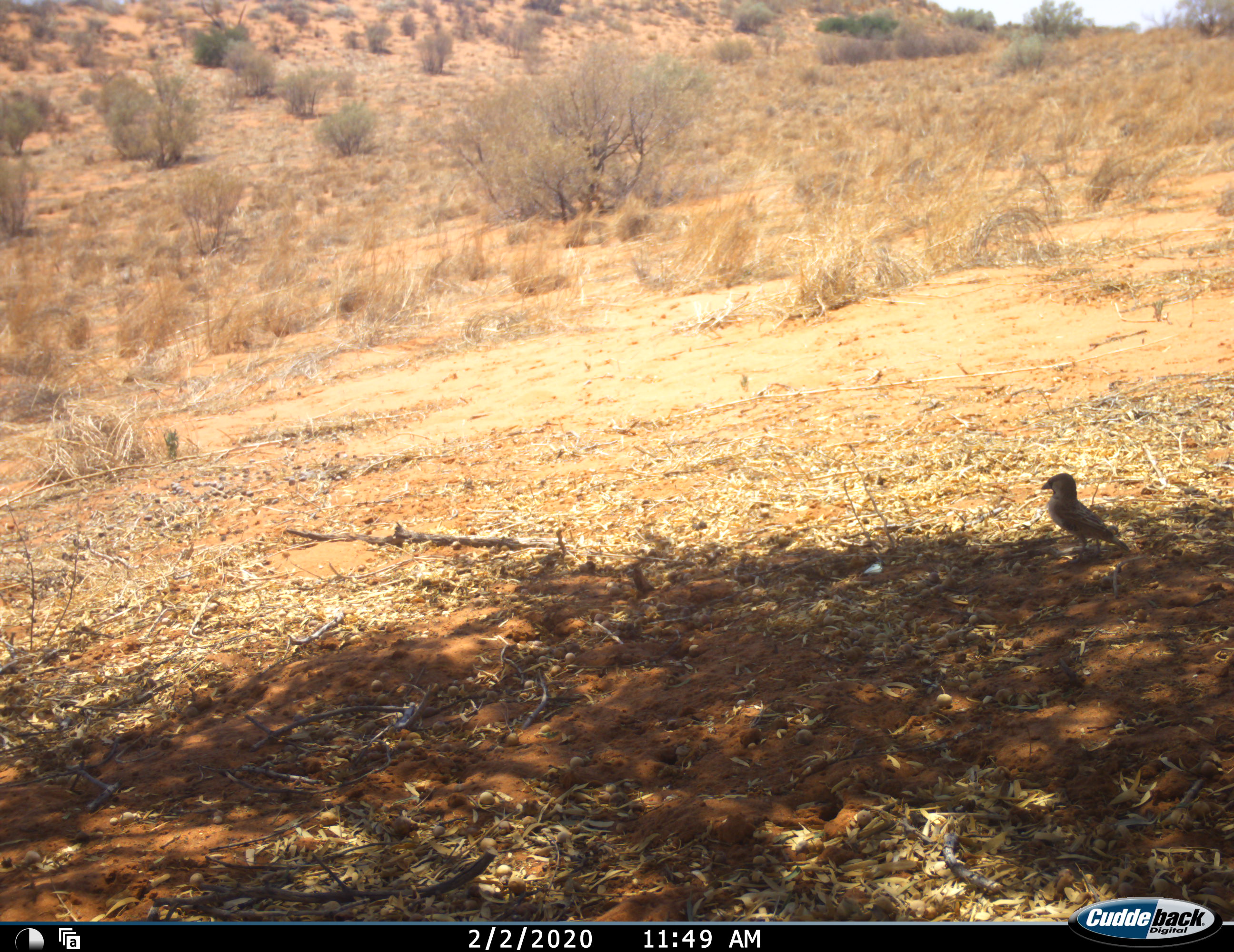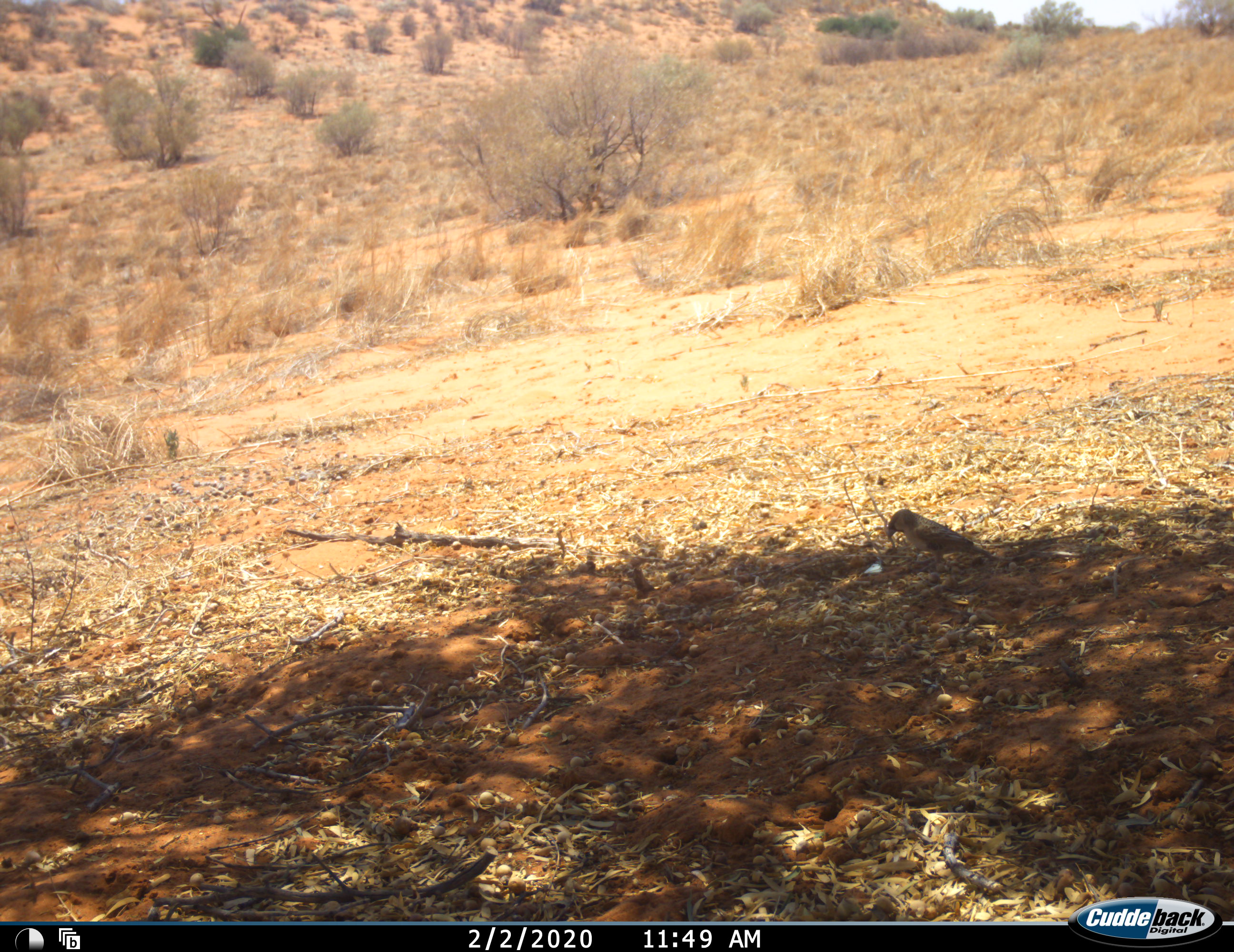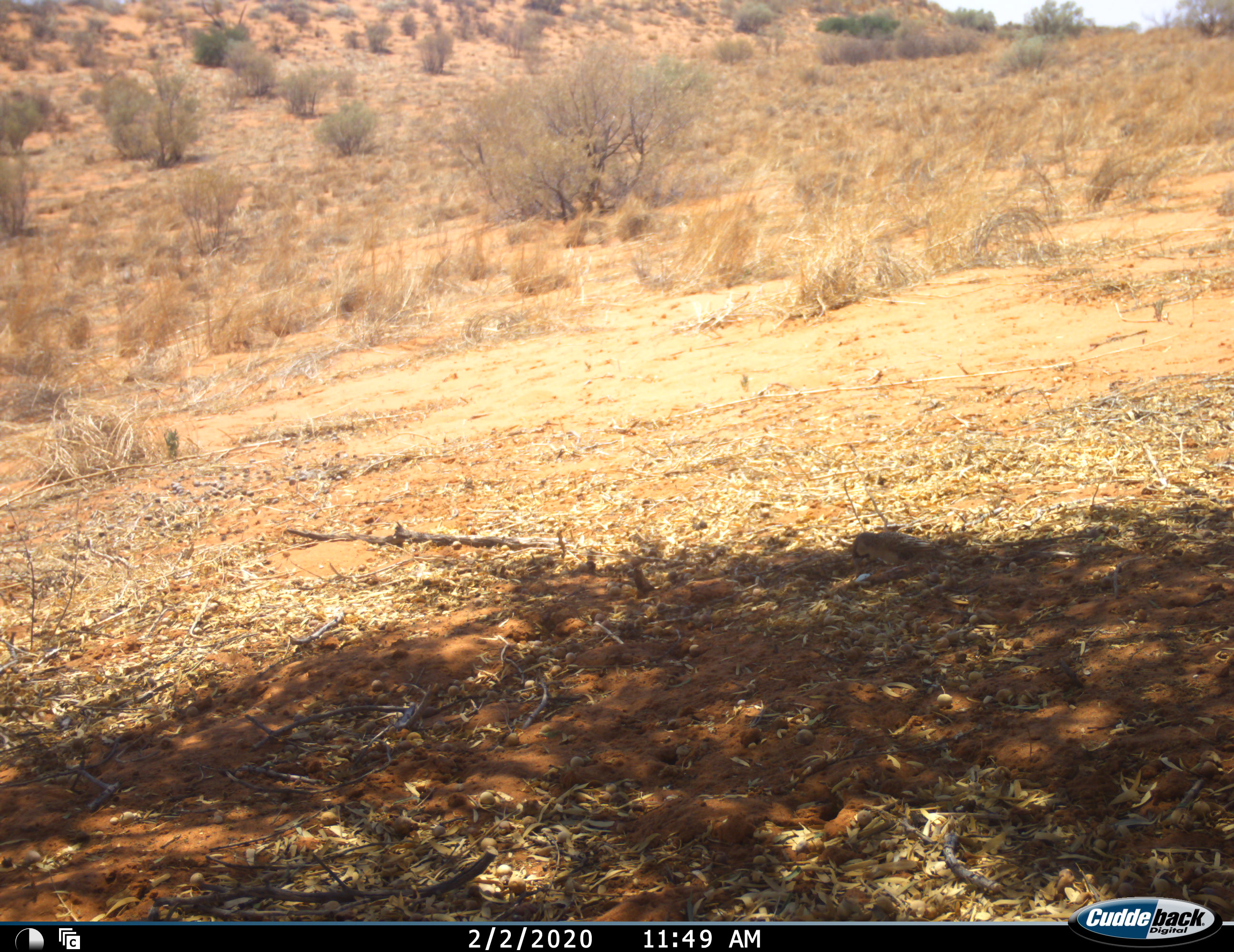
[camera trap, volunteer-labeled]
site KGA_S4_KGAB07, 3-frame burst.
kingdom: Animalia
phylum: Chordata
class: Aves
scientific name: Aves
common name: bird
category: birdother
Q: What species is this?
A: Birdother (bird) (Aves).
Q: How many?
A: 1.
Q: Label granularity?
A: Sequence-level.